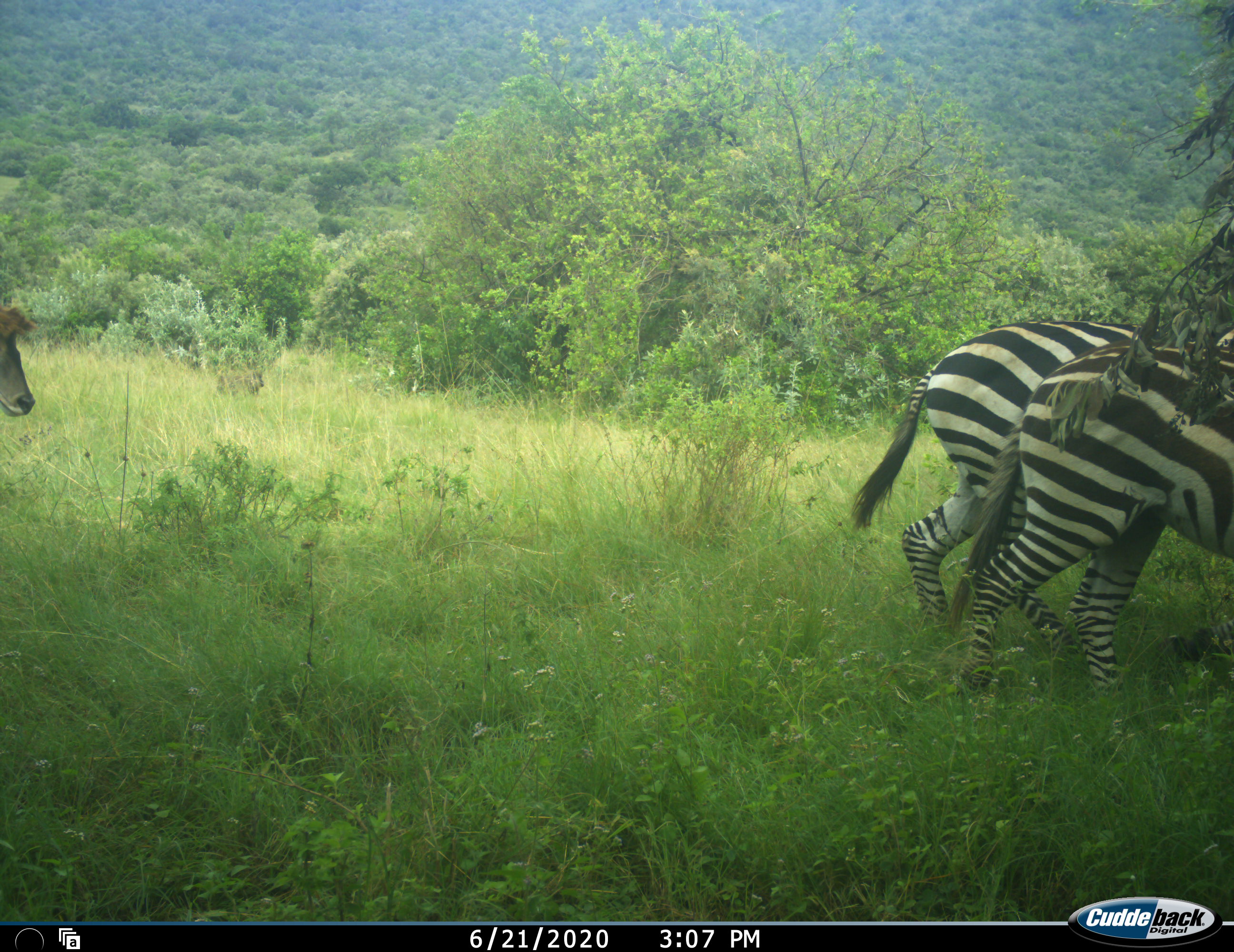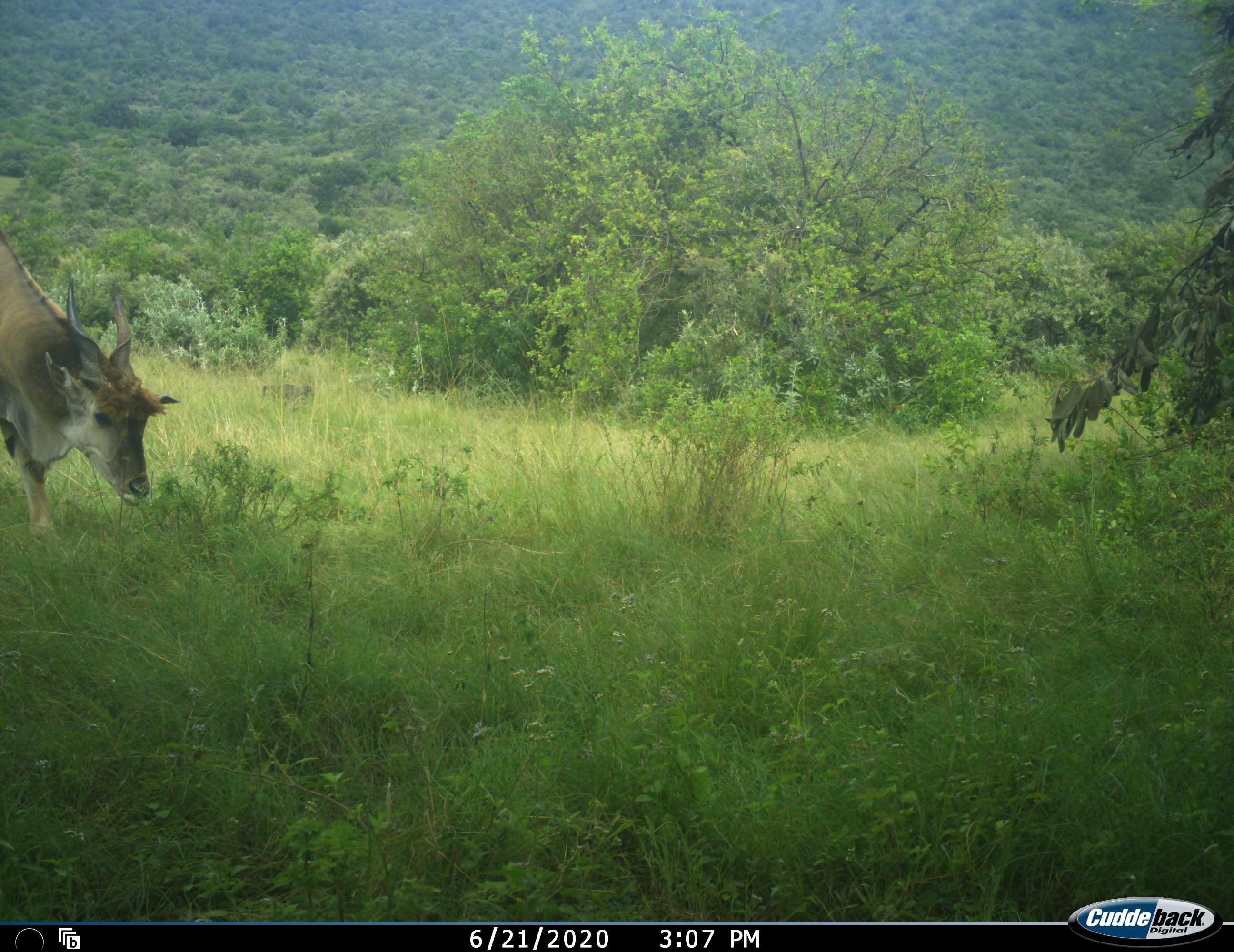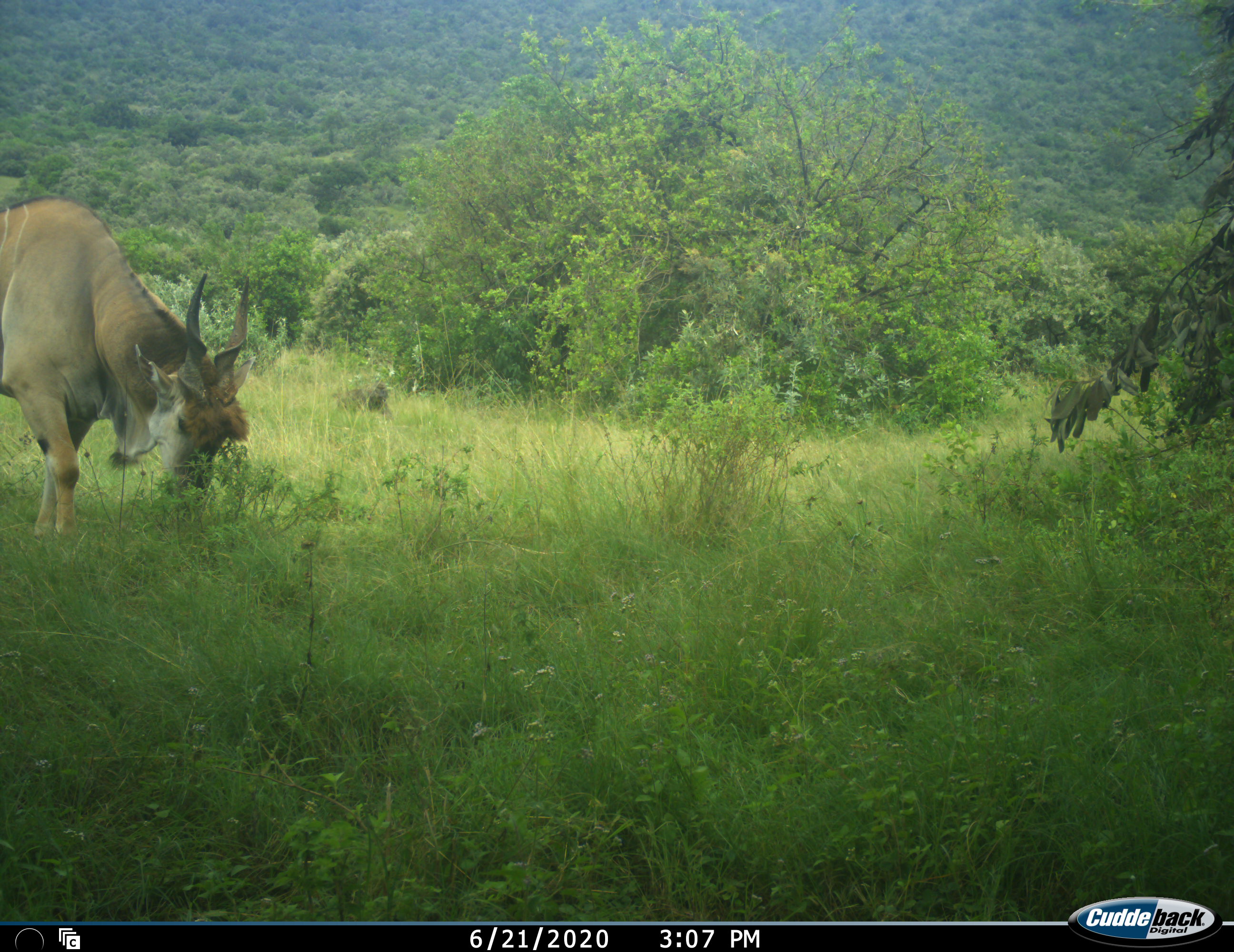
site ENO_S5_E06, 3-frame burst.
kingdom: Animalia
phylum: Chordata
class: Mammalia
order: Artiodactyla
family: Bovidae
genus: Tragelaphus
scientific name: Tragelaphus oryx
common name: eland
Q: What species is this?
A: Eland (Tragelaphus oryx).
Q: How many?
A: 1.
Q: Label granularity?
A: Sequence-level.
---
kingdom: Animalia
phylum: Chordata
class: Mammalia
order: Perissodactyla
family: Equidae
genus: Equus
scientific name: Equus quagga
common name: plains zebra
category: zebraplains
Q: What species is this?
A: Zebraplains (plains zebra) (Equus quagga).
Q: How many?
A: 2.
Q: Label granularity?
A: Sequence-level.